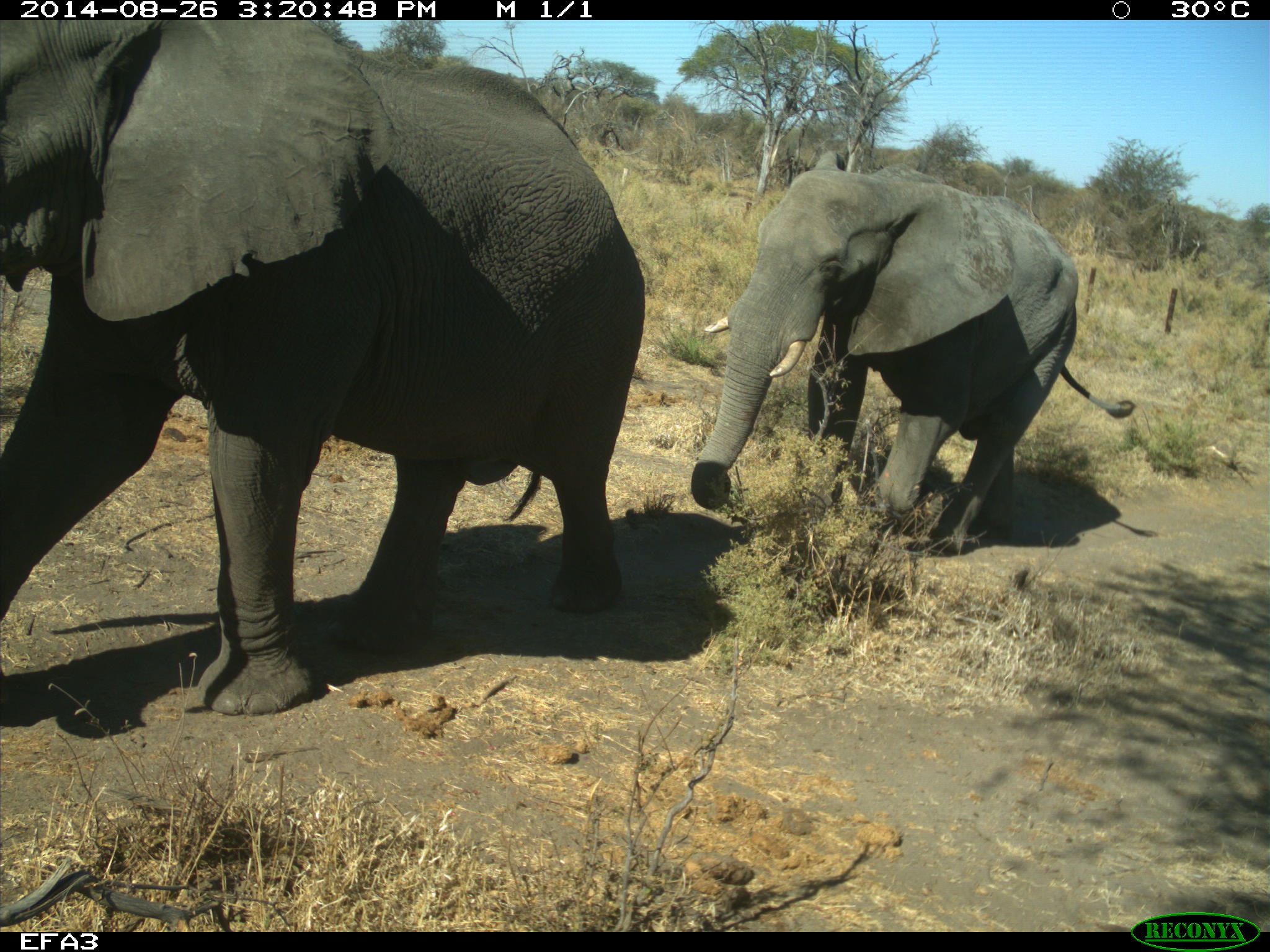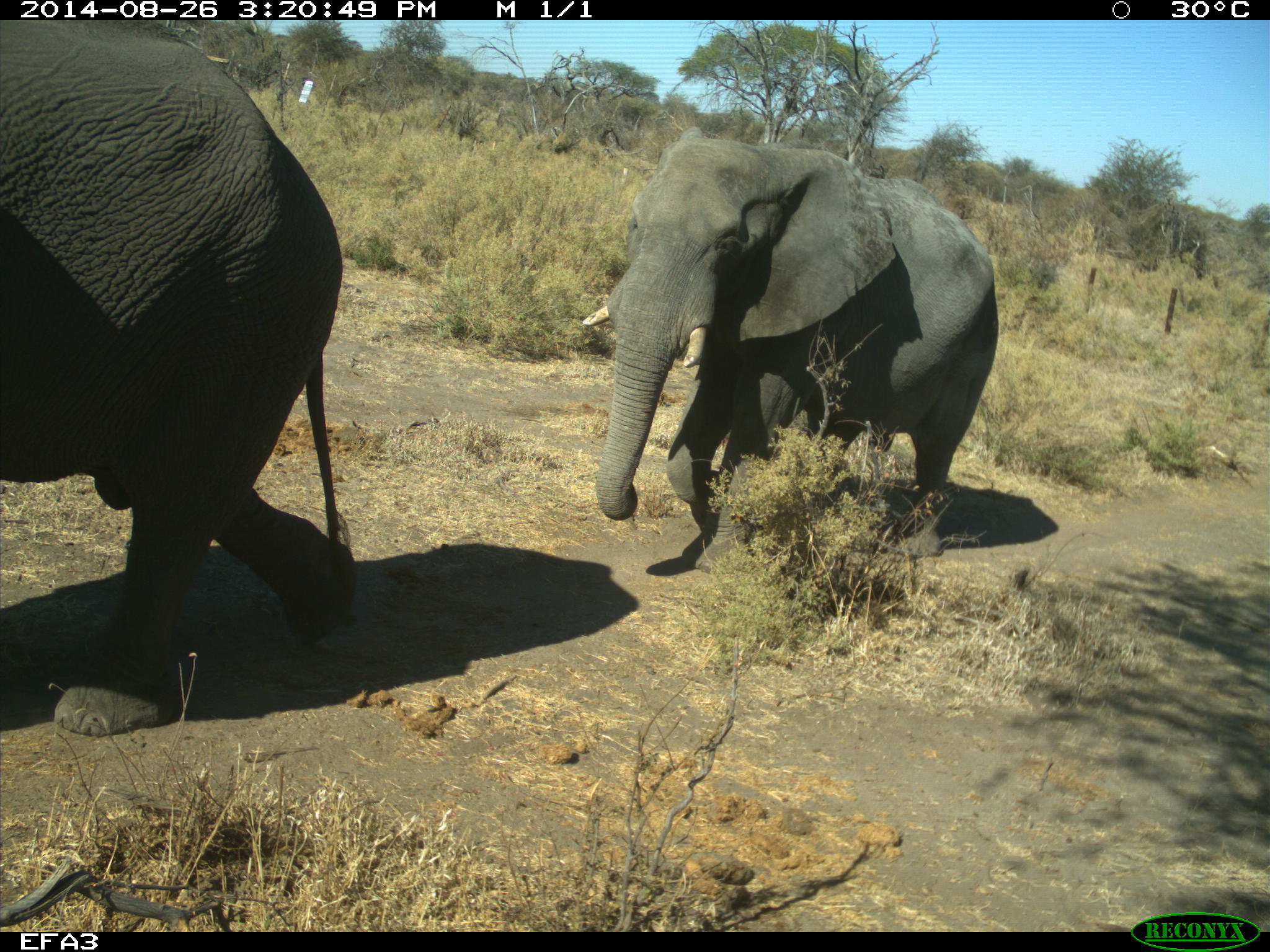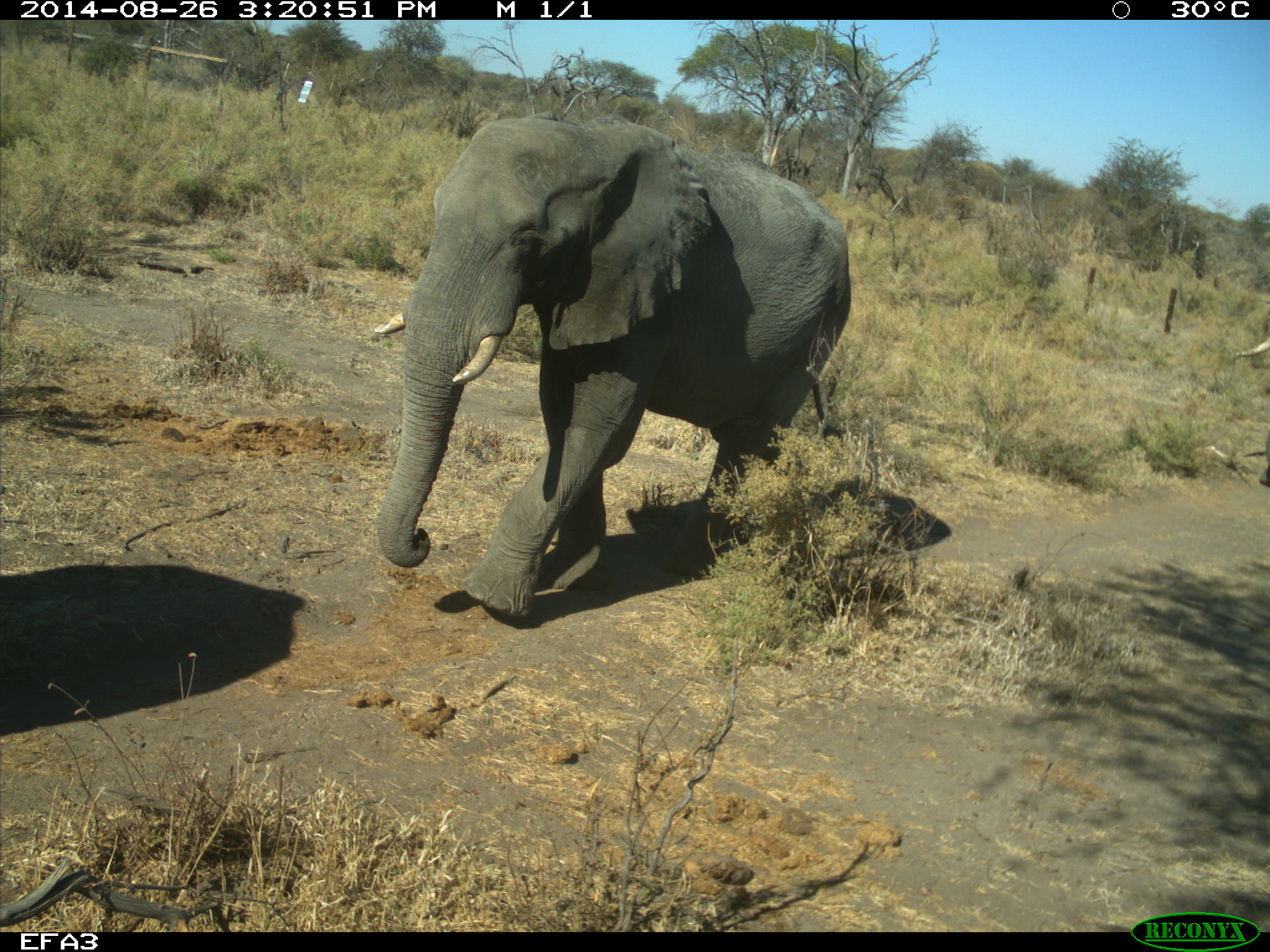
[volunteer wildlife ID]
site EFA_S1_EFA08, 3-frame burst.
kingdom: Animalia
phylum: Chordata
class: Mammalia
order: Proboscidea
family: Elephantidae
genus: Loxodonta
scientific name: Loxodonta africana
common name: african bush elephant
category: elephant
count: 3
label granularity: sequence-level